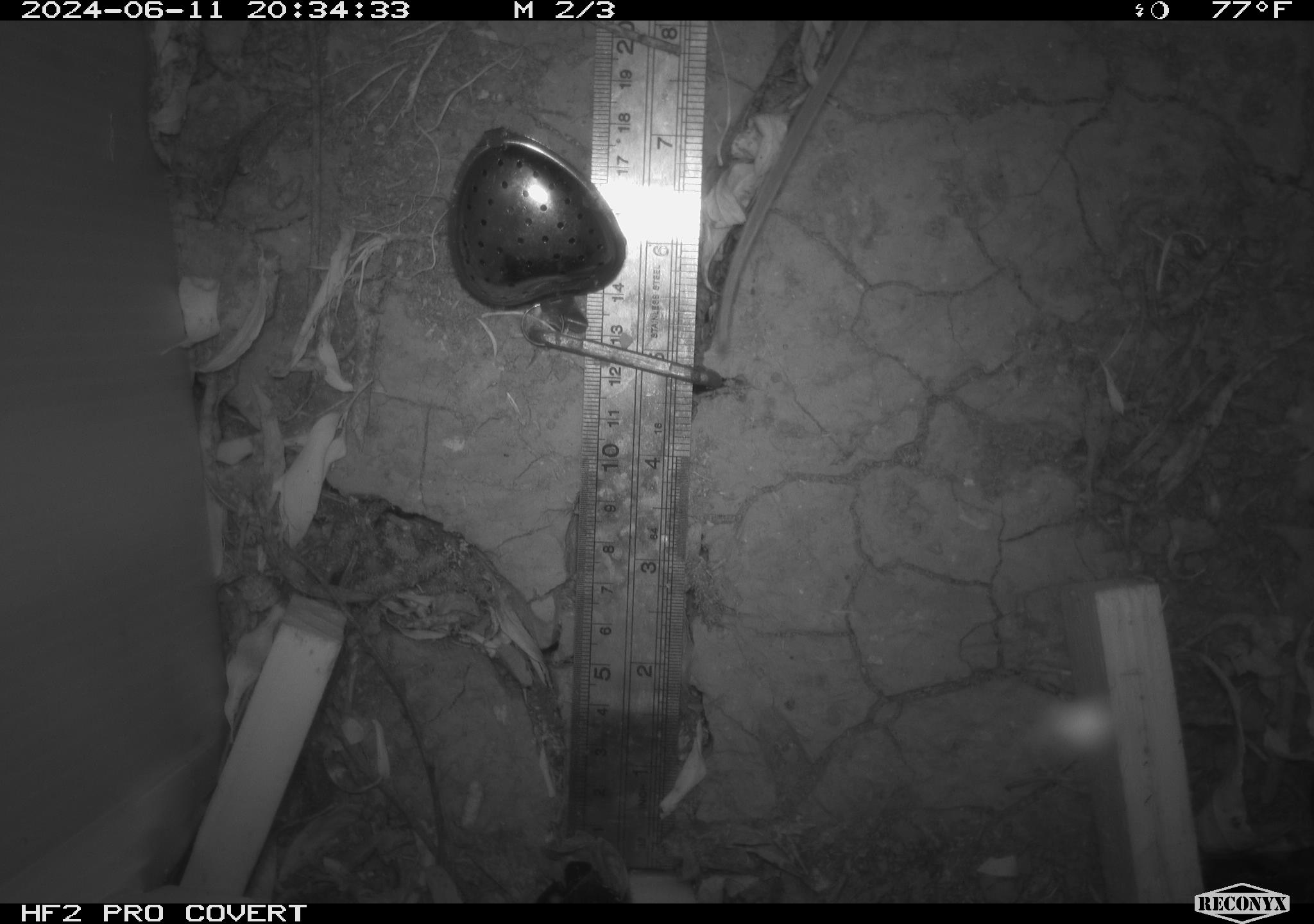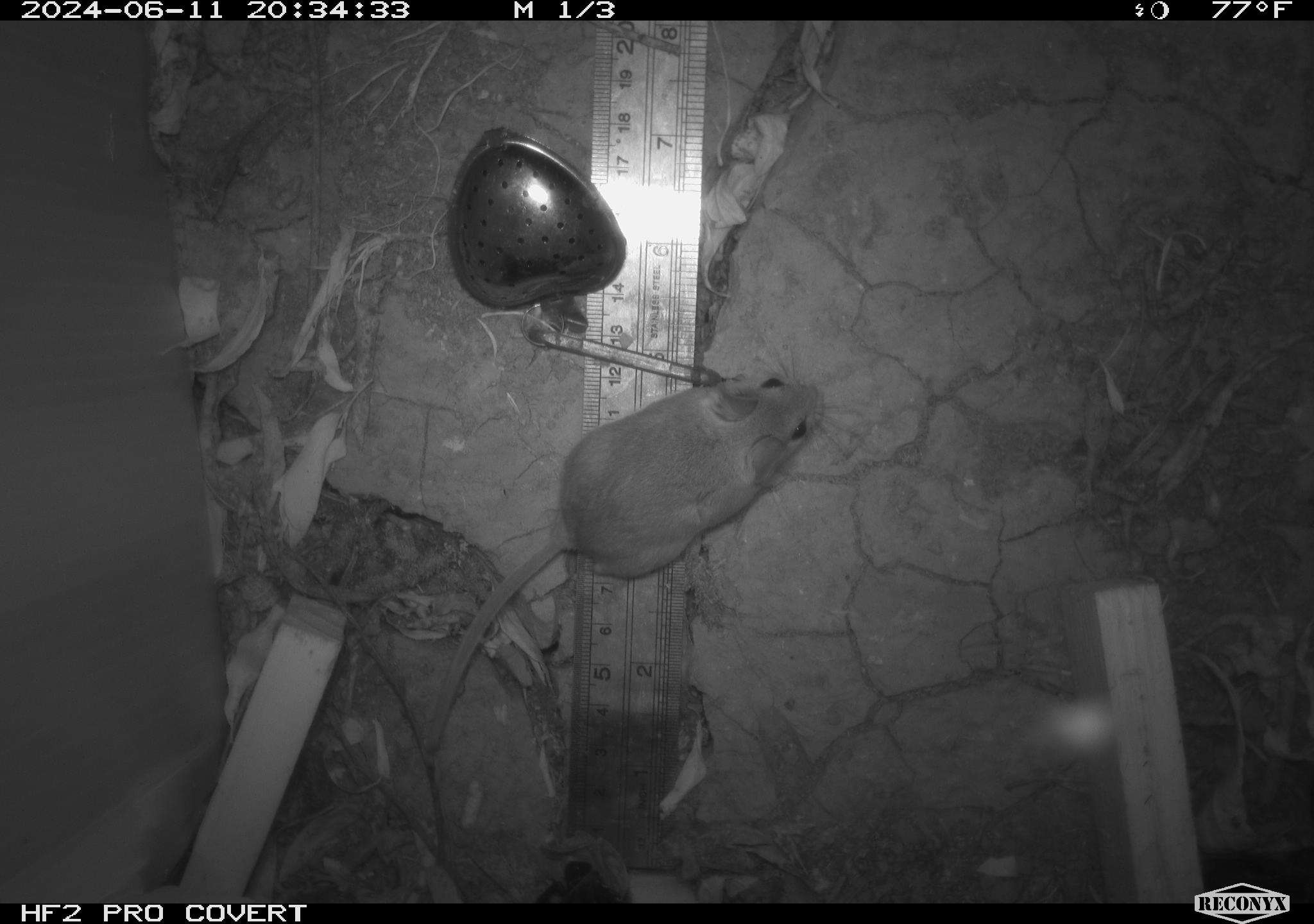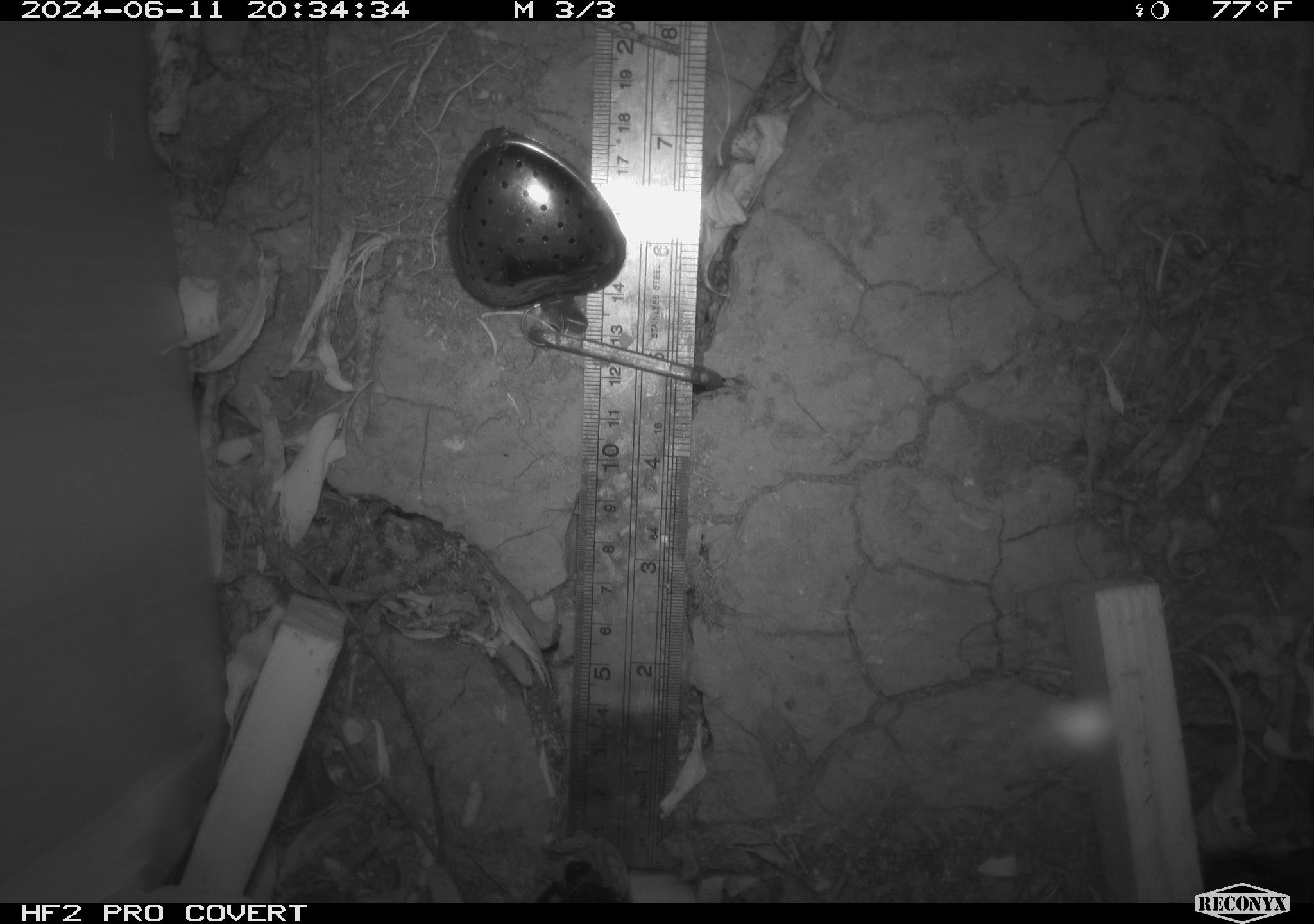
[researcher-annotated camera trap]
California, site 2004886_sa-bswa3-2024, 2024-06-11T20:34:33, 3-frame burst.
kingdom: Animalia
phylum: Chordata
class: Mammalia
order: Rodentia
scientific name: Rodentia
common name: mouse species